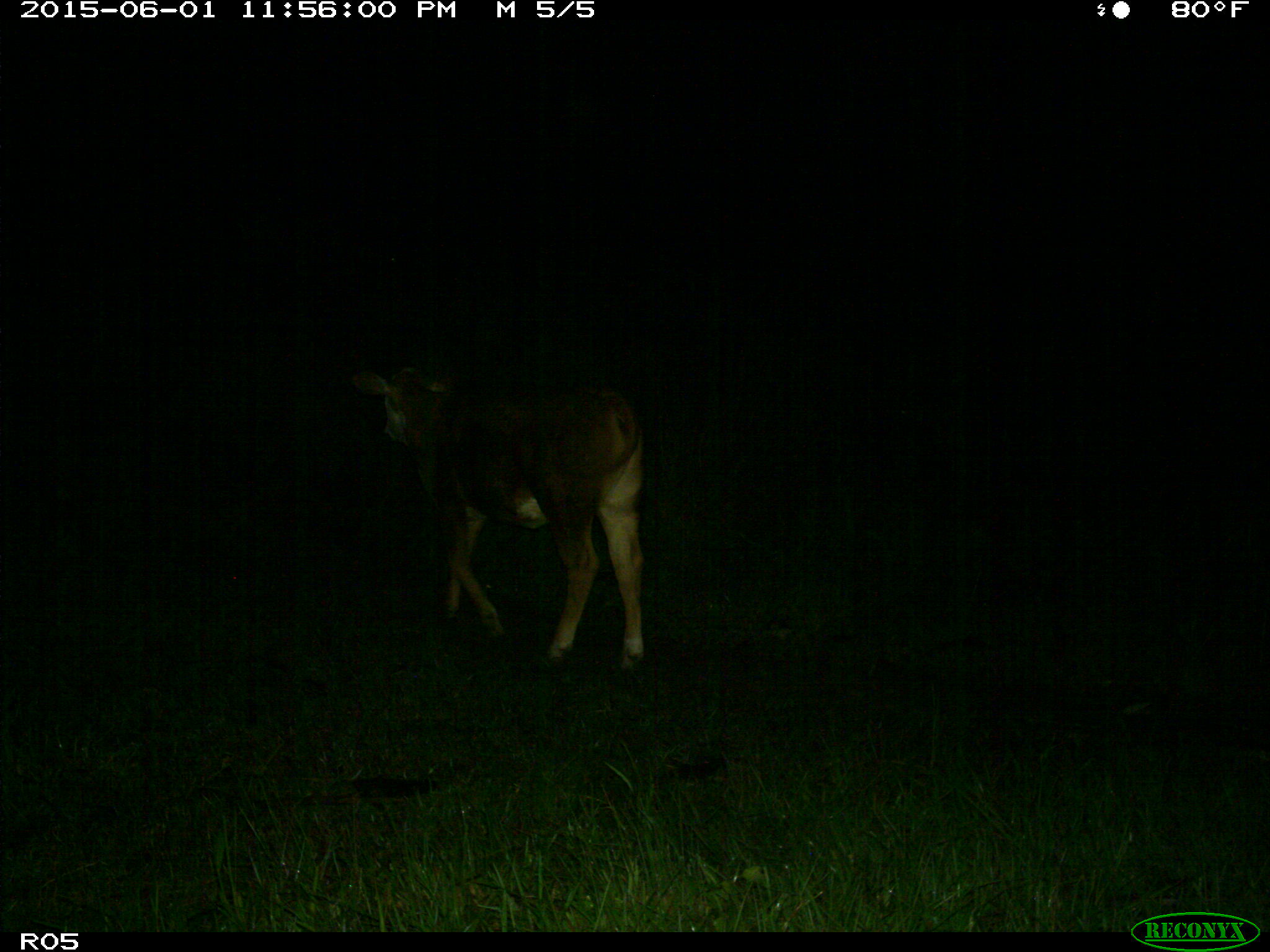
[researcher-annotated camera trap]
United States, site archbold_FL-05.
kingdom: Animalia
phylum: Chordata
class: Mammalia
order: Artiodactyla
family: Bovidae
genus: Bos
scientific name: Bos taurus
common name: domestic cow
Bos taurus (domestic cow).